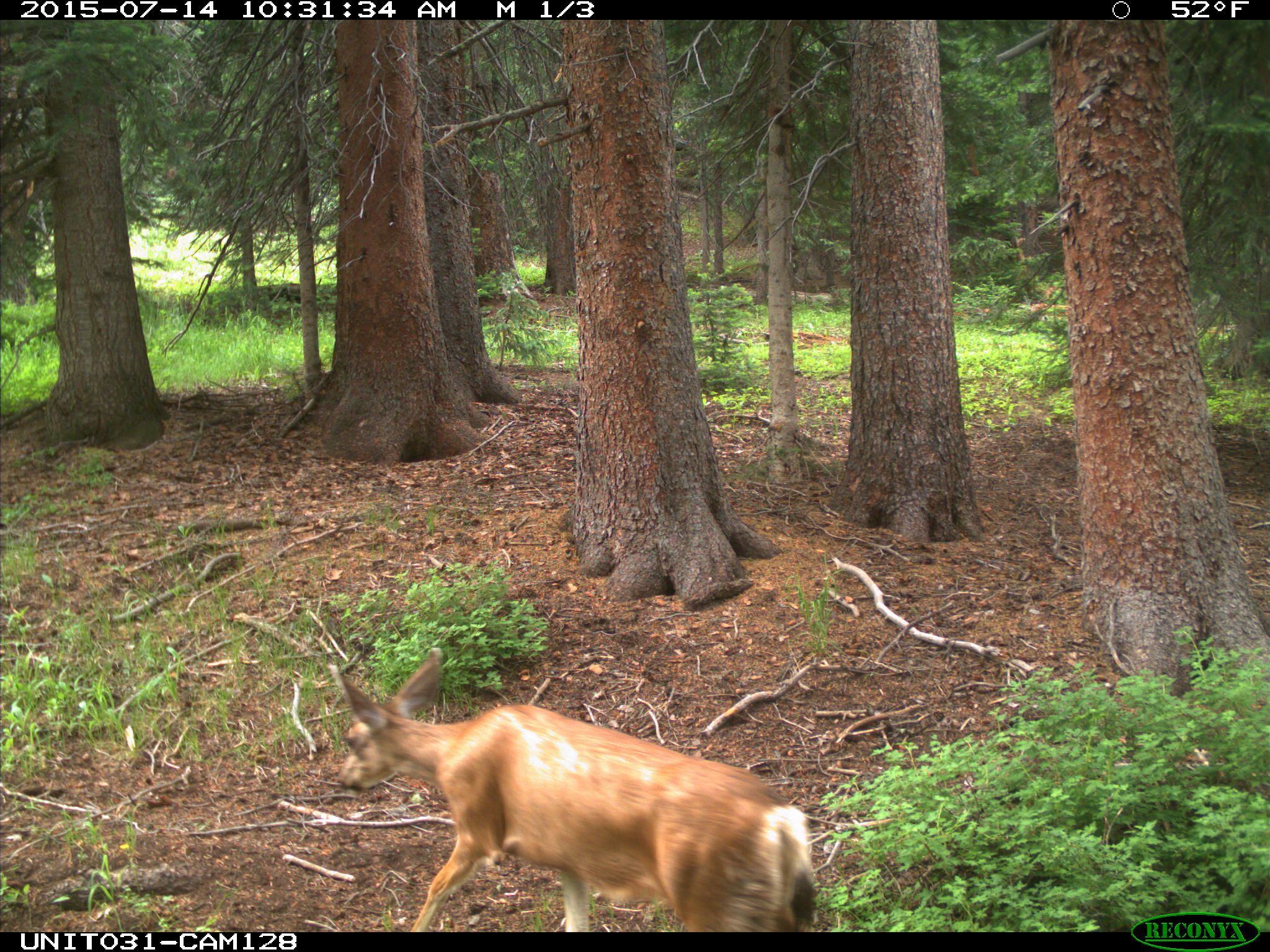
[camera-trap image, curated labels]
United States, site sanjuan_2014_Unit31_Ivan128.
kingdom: Animalia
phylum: Chordata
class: Mammalia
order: Artiodactyla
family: Cervidae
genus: Odocoileus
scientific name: Odocoileus hemionus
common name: mule deer